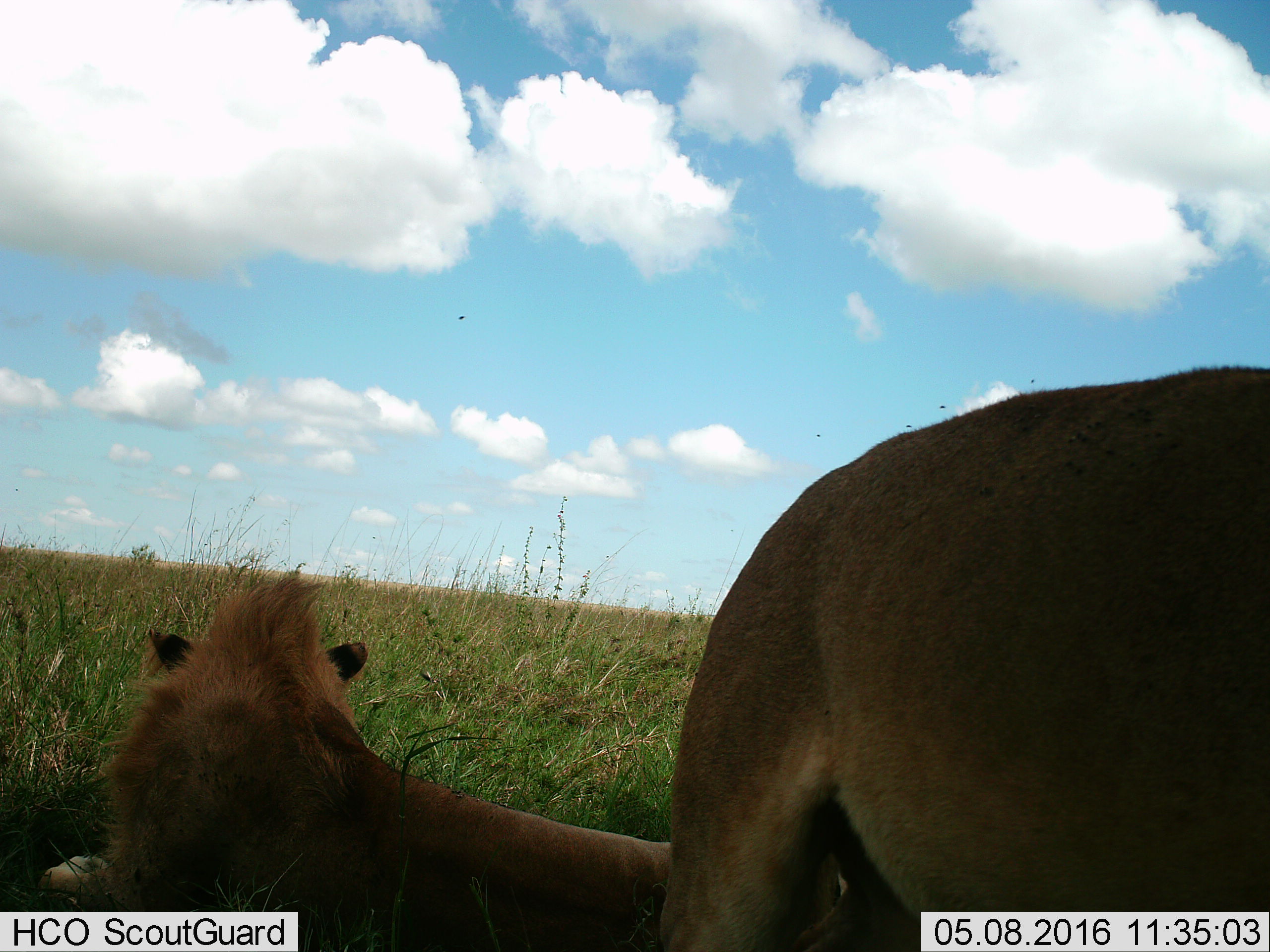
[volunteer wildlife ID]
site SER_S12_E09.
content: unidentified animal